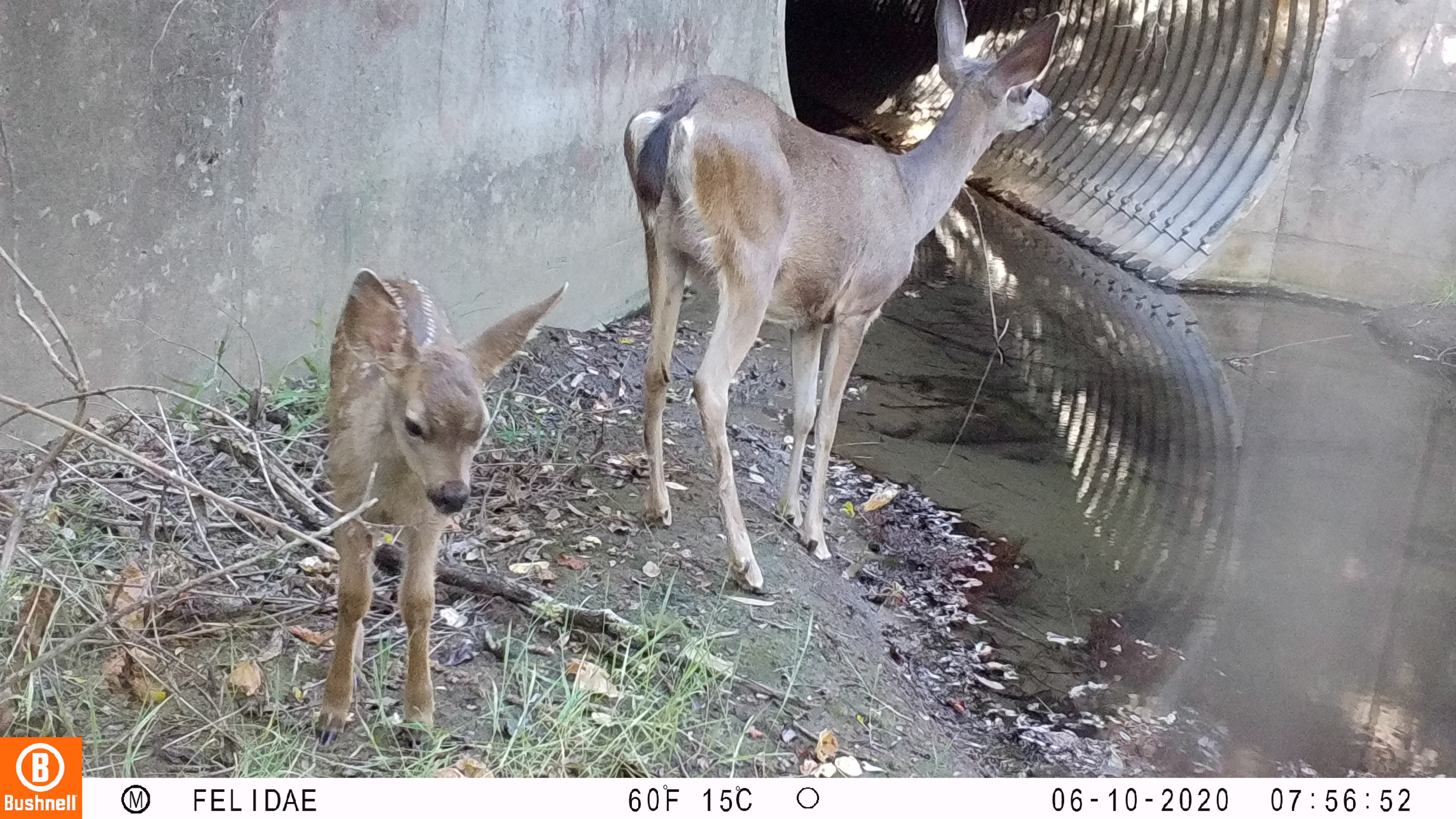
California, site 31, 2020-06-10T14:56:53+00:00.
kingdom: Animalia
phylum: Chordata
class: Mammalia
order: Artiodactyla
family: Cervidae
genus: Odocoileus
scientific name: Odocoileus hemionus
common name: mule deer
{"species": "mule deer (Odocoileus hemionus)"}